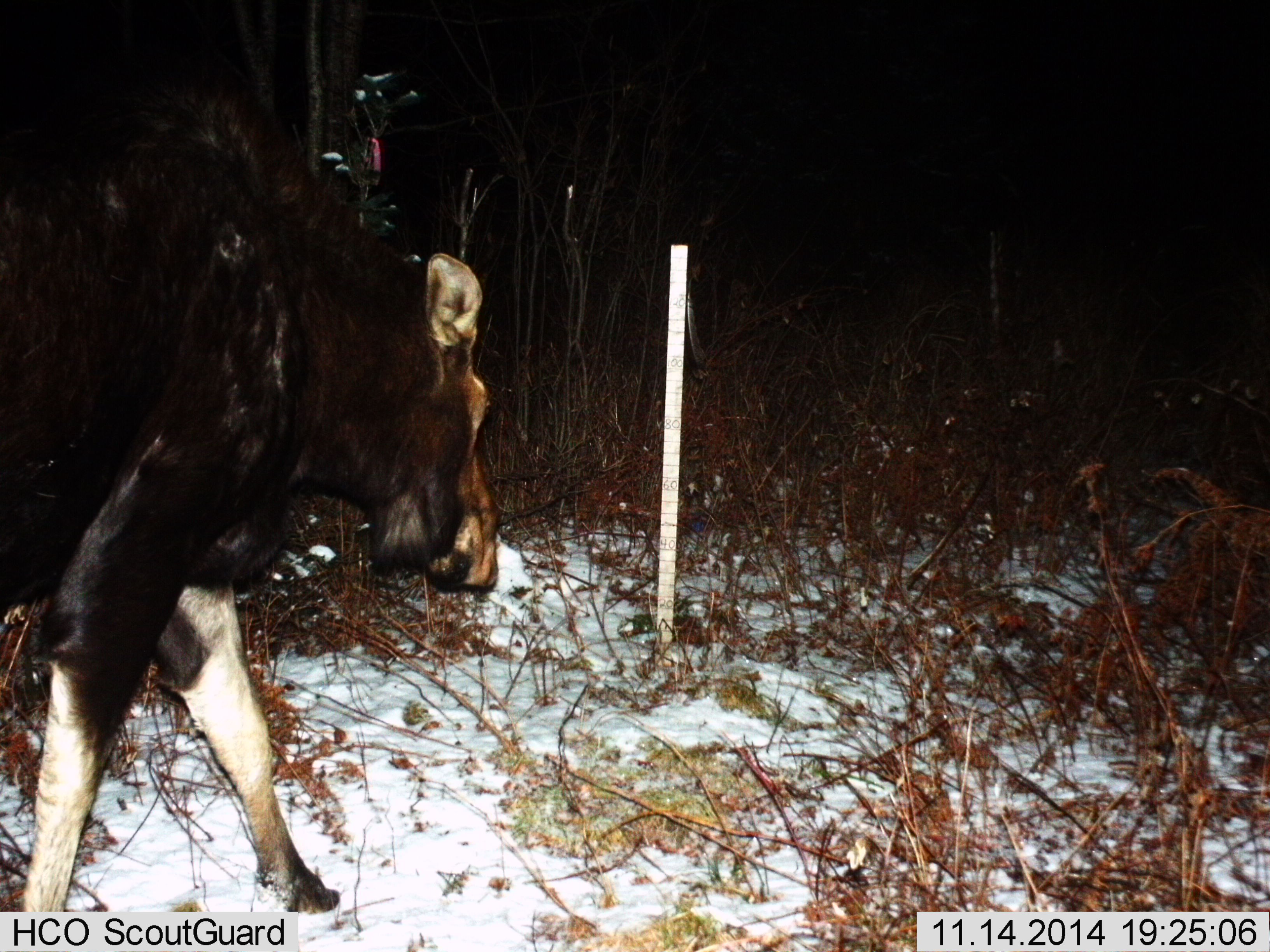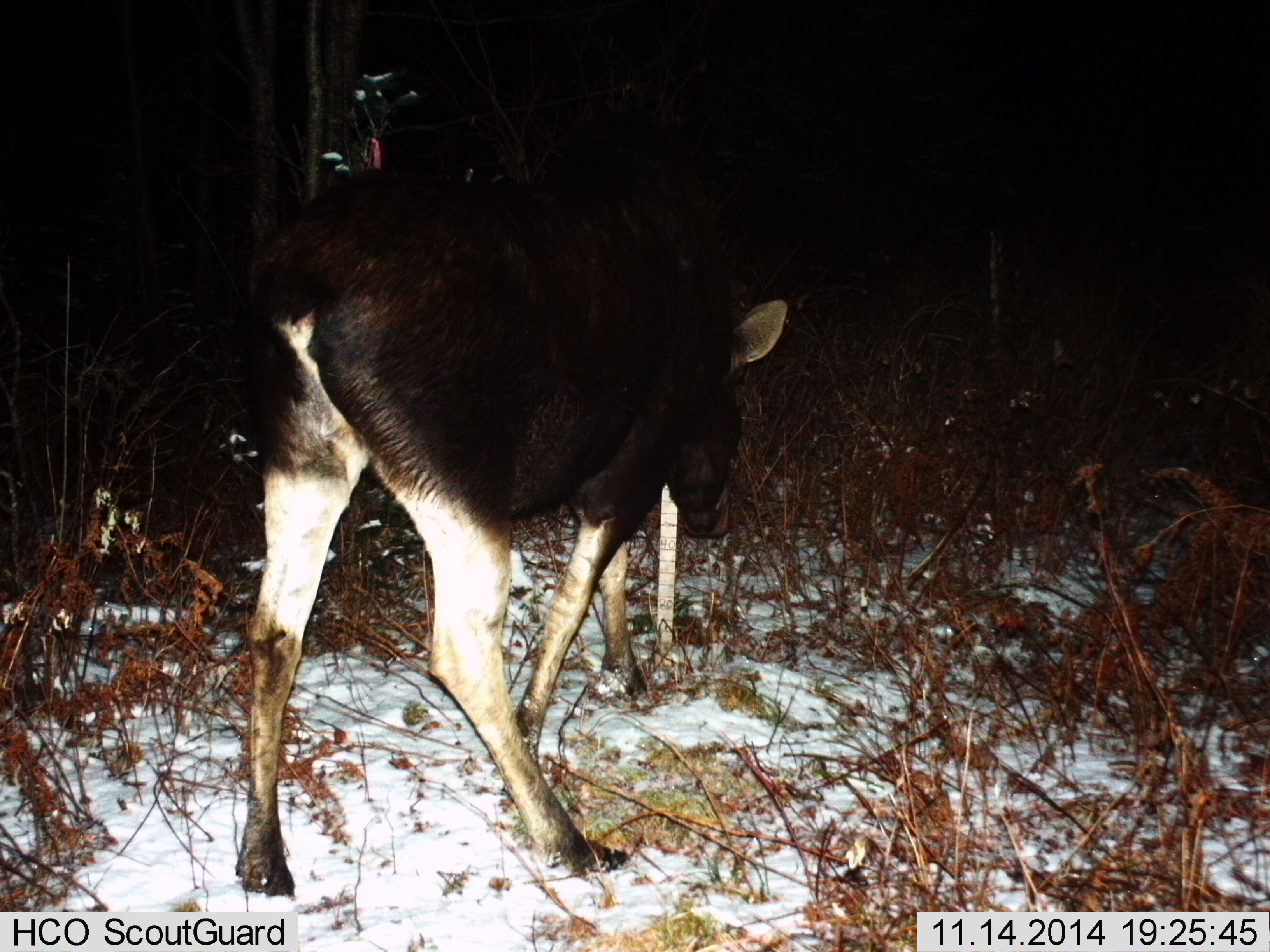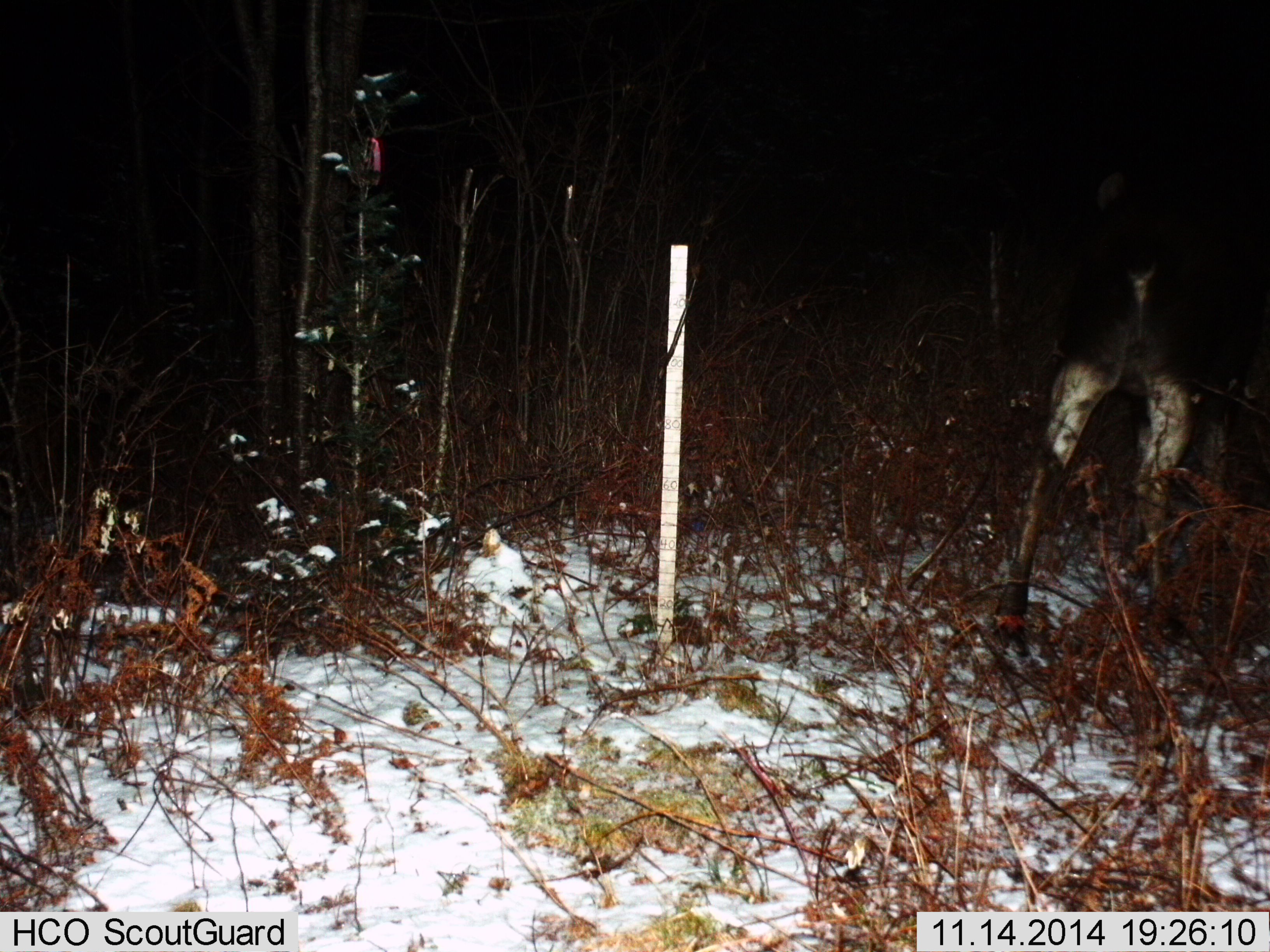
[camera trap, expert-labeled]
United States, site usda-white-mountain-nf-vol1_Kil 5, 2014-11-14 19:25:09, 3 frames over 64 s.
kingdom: Animalia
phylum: Chordata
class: Mammalia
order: Artiodactyla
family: Cervidae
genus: Alces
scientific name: Alces alces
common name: moose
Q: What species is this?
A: Moose (Alces alces).